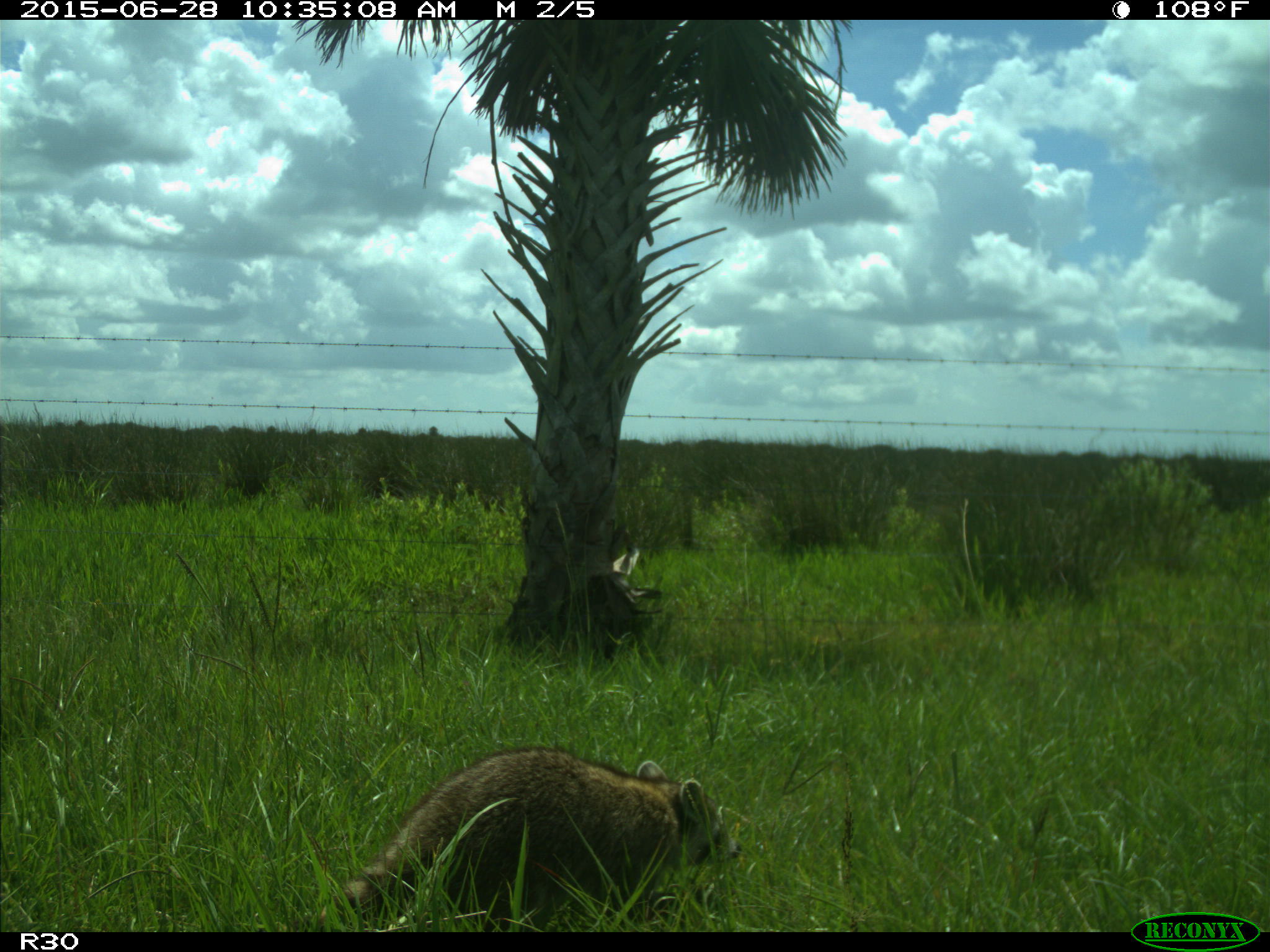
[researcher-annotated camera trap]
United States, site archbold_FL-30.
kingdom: Animalia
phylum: Chordata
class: Mammalia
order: Carnivora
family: Procyonidae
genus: Procyon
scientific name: Procyon lotor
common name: common raccoon